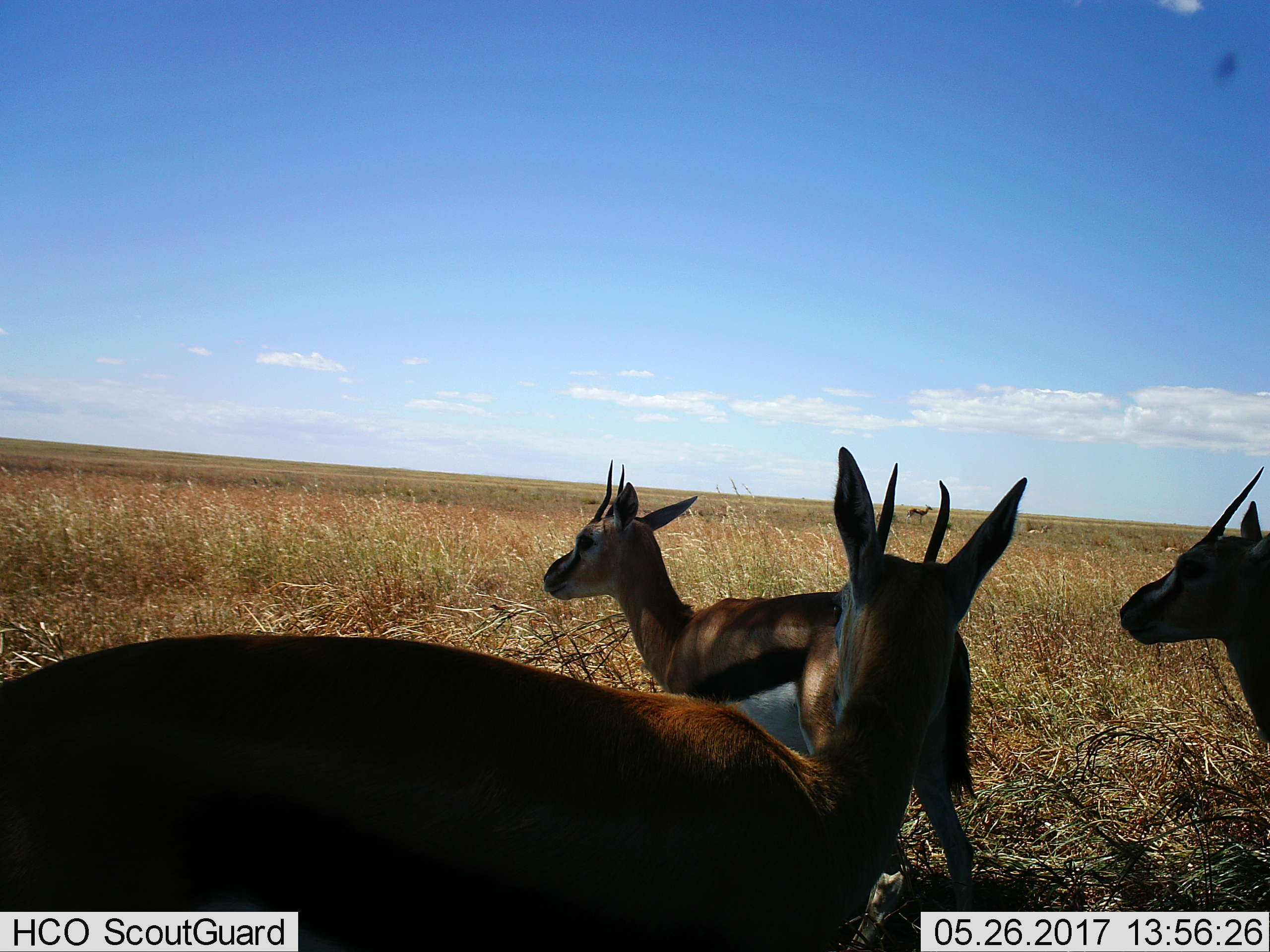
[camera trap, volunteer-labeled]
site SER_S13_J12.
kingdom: Animalia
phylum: Chordata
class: Mammalia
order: Artiodactyla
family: Bovidae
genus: Eudorcas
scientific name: Eudorcas thomsonii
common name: thomson's gazelle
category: gazellethomsons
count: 4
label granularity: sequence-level